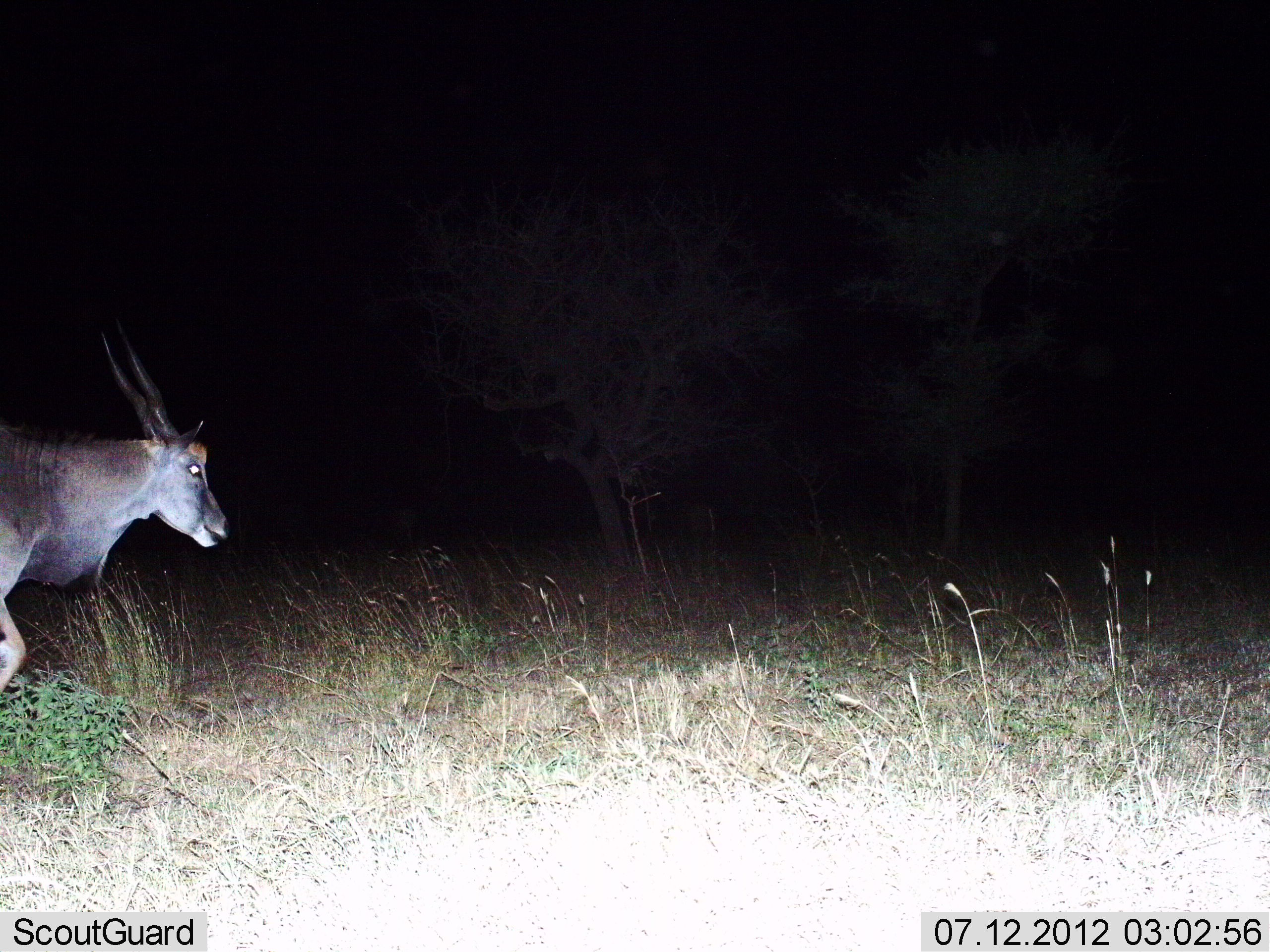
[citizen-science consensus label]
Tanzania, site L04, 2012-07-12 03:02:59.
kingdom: Animalia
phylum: Chordata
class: Mammalia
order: Artiodactyla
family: Bovidae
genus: Tragelaphus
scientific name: Tragelaphus oryx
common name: eland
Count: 1.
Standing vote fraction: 10%.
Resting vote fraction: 0%.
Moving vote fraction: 90%.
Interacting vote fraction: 0%.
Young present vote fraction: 0%.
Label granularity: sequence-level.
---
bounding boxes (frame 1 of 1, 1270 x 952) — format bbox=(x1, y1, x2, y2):
animal: bbox=(0, 318, 231, 713)